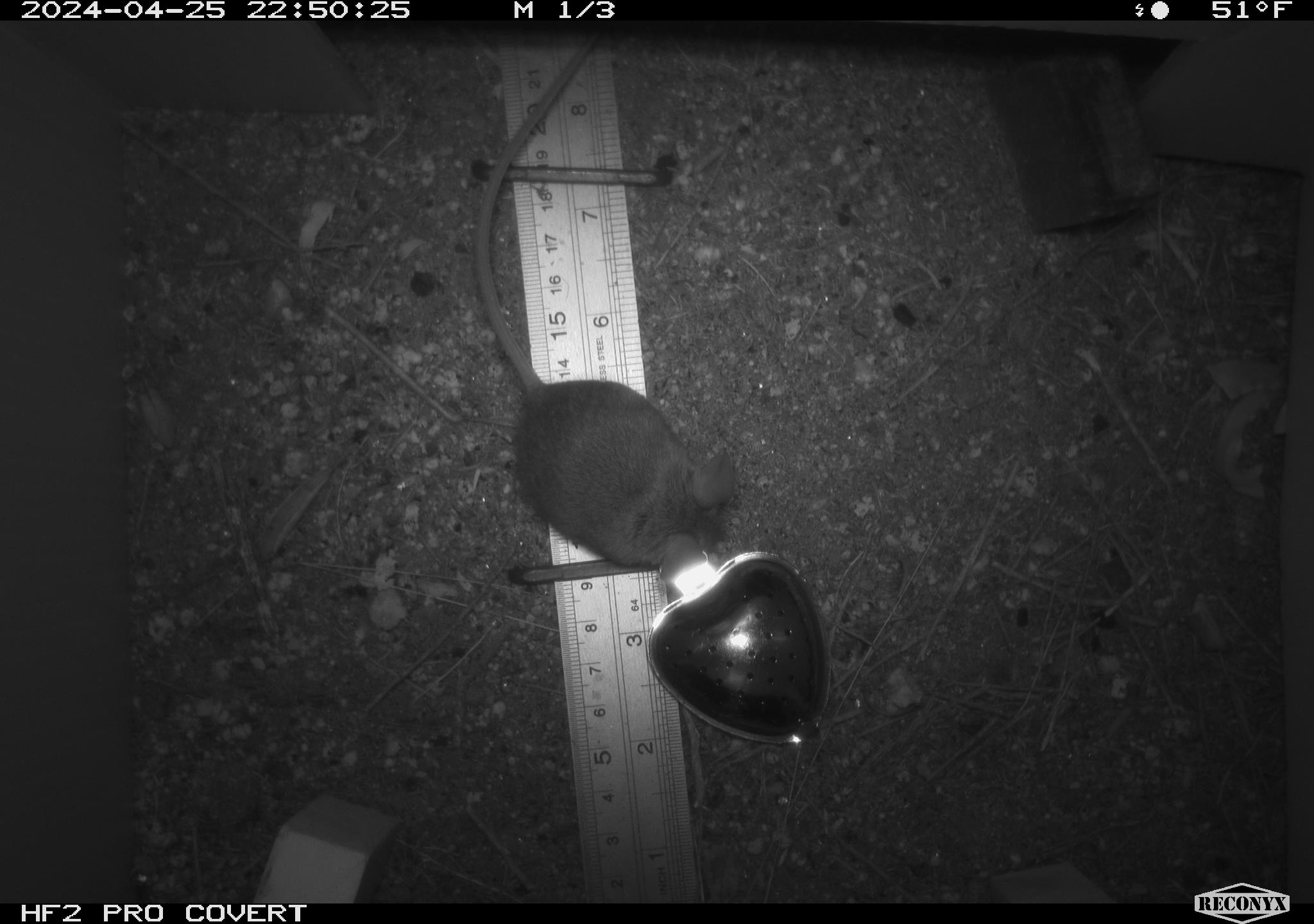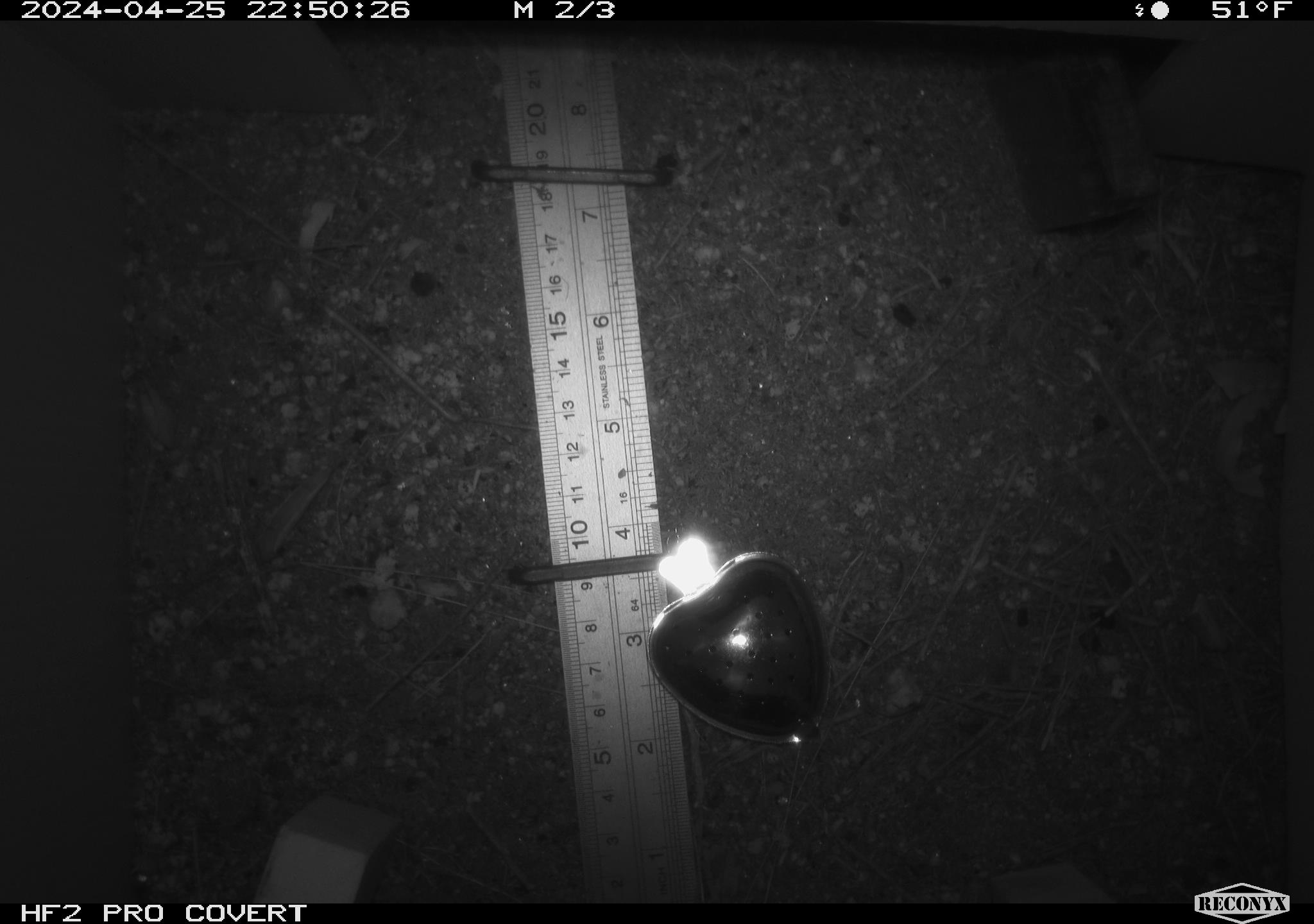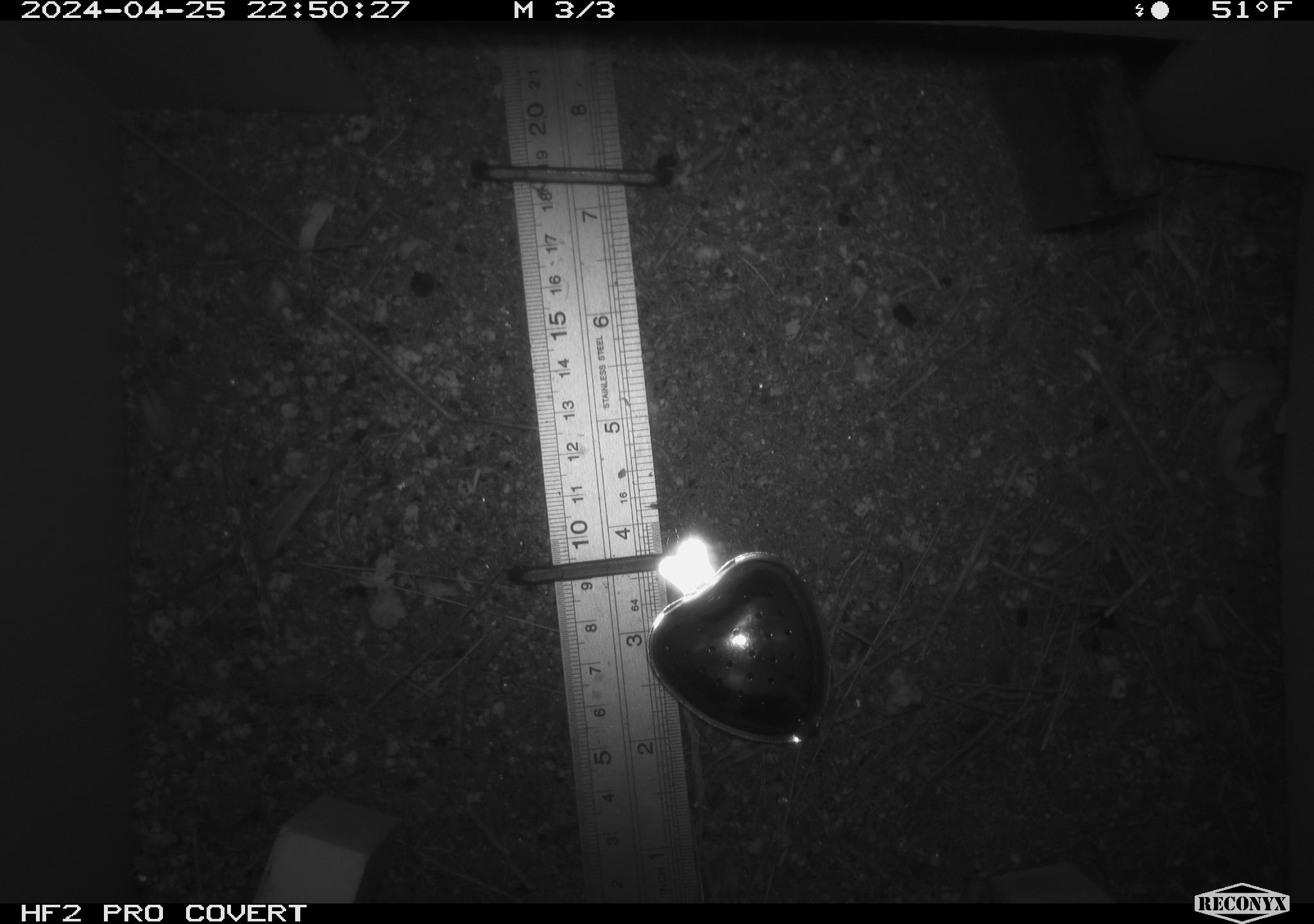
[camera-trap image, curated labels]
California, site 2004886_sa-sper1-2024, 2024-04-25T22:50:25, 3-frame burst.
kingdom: Animalia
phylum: Chordata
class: Mammalia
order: Rodentia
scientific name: Rodentia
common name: mouse species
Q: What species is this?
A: Mouse species (Rodentia).